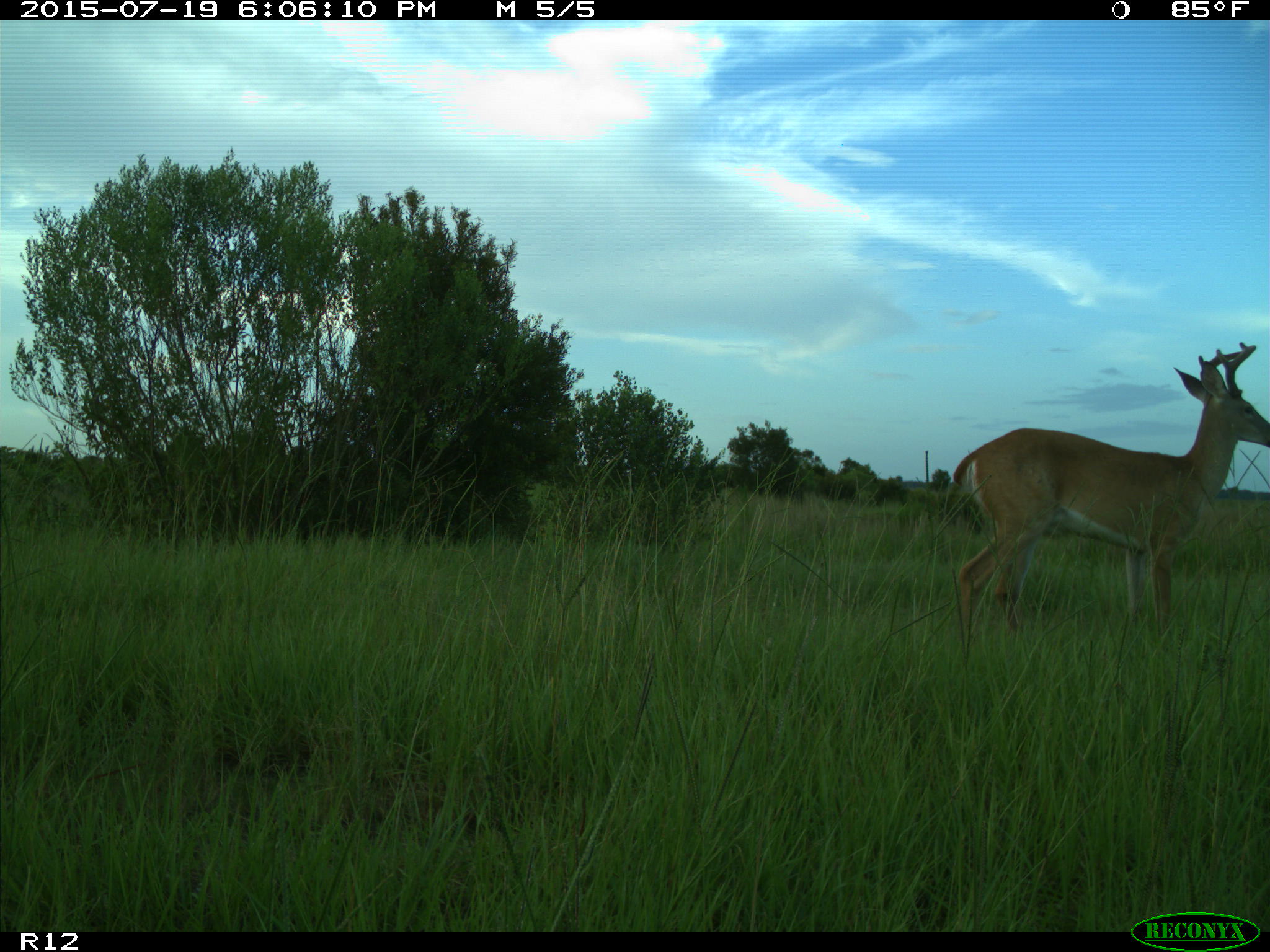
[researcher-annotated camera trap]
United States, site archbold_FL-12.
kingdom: Animalia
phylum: Chordata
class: Mammalia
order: Artiodactyla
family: Cervidae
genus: Odocoileus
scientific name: Odocoileus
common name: deer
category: unidentified deer